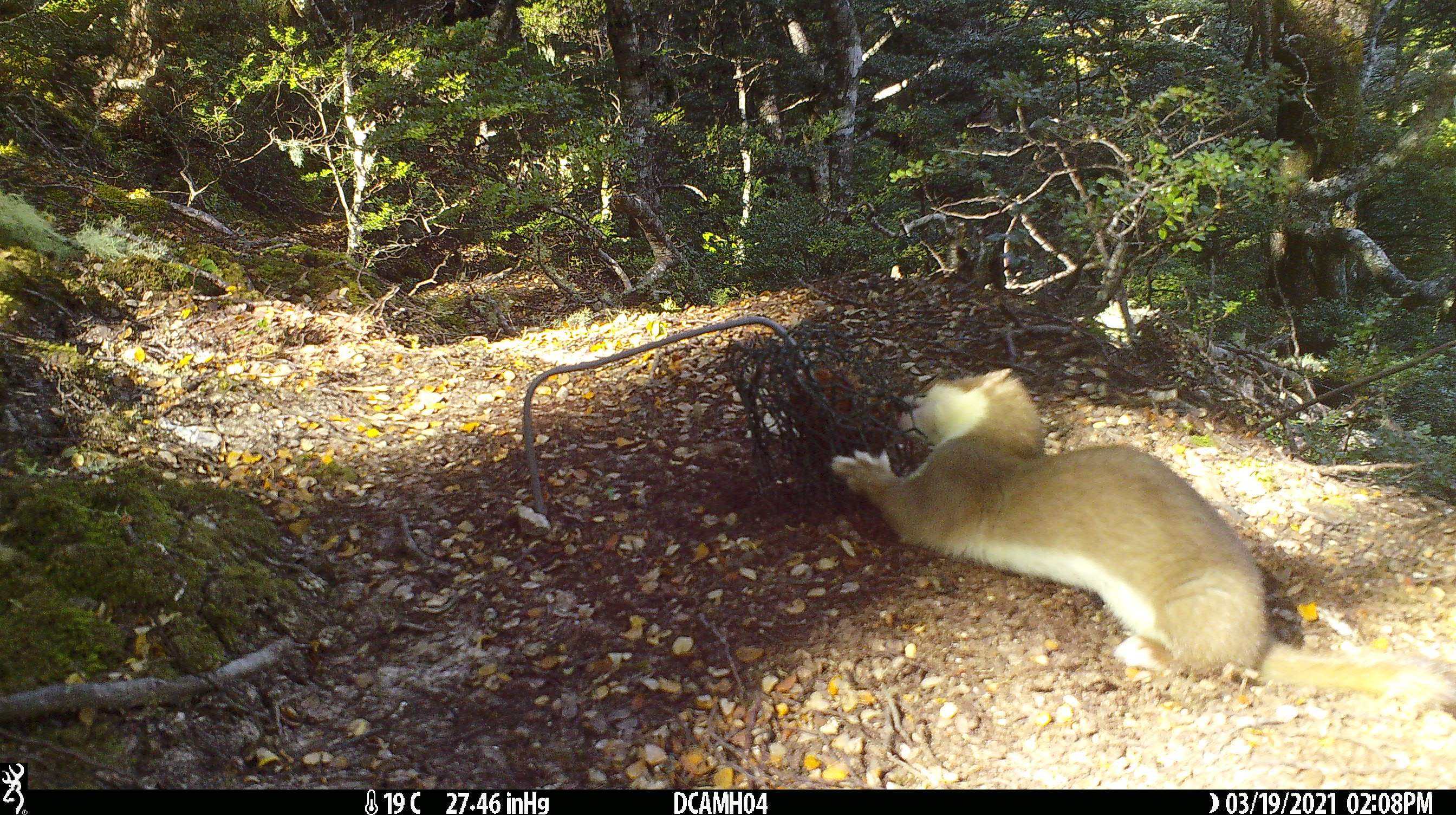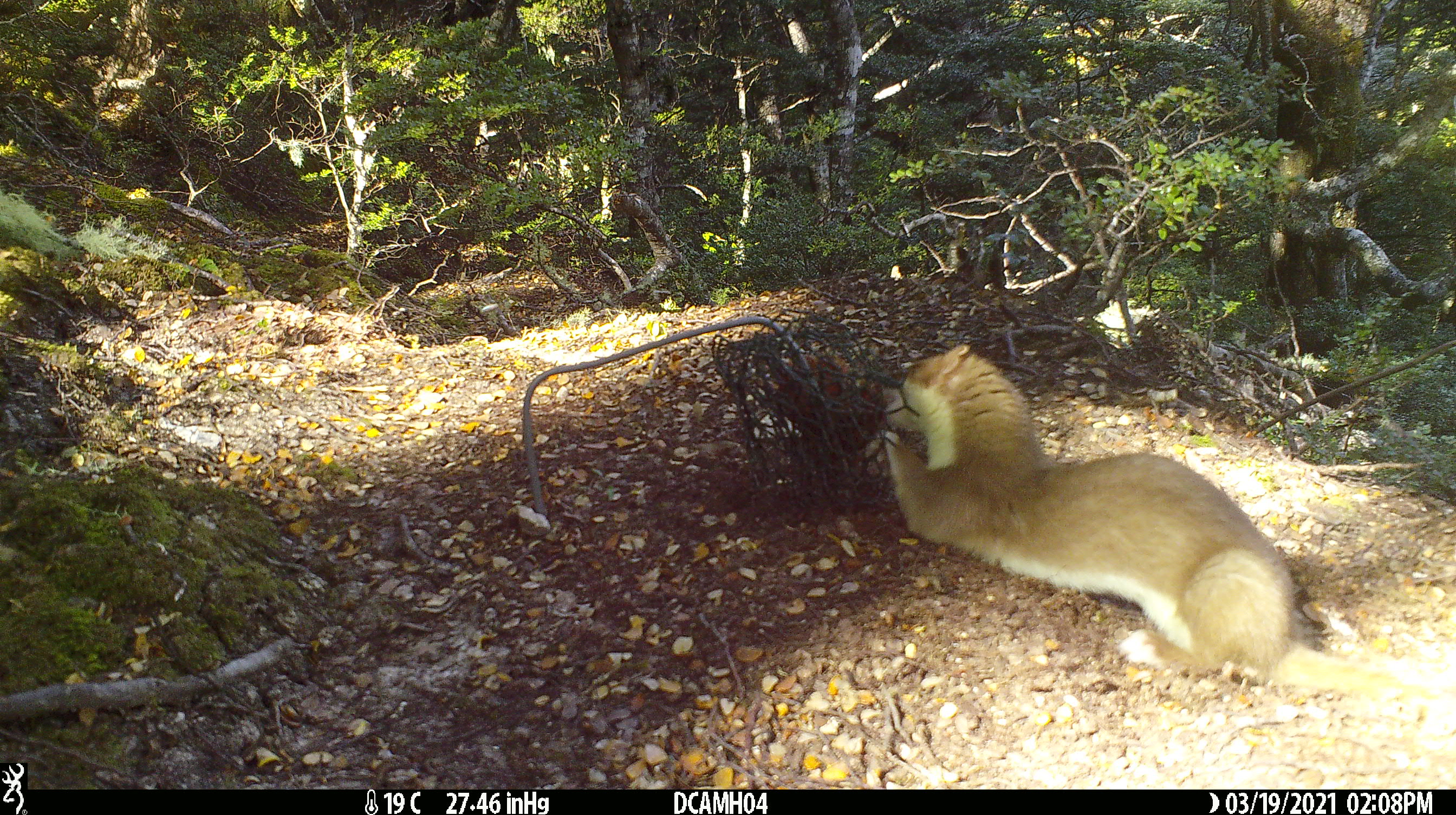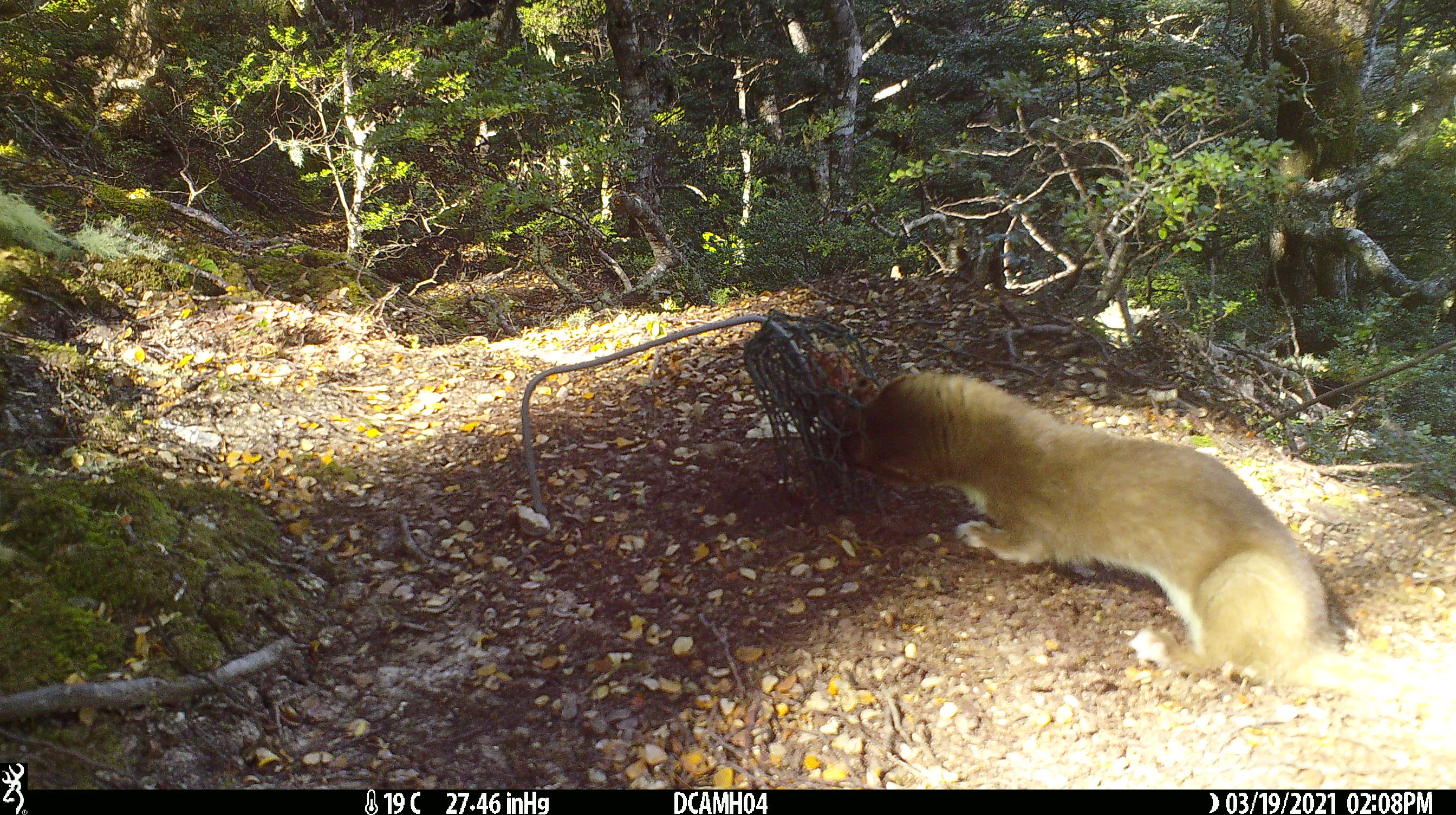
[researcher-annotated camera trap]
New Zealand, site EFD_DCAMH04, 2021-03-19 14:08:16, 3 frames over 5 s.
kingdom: Animalia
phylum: Chordata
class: Mammalia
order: Carnivora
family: Mustelidae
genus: Mustela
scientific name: Mustela erminea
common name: stoat